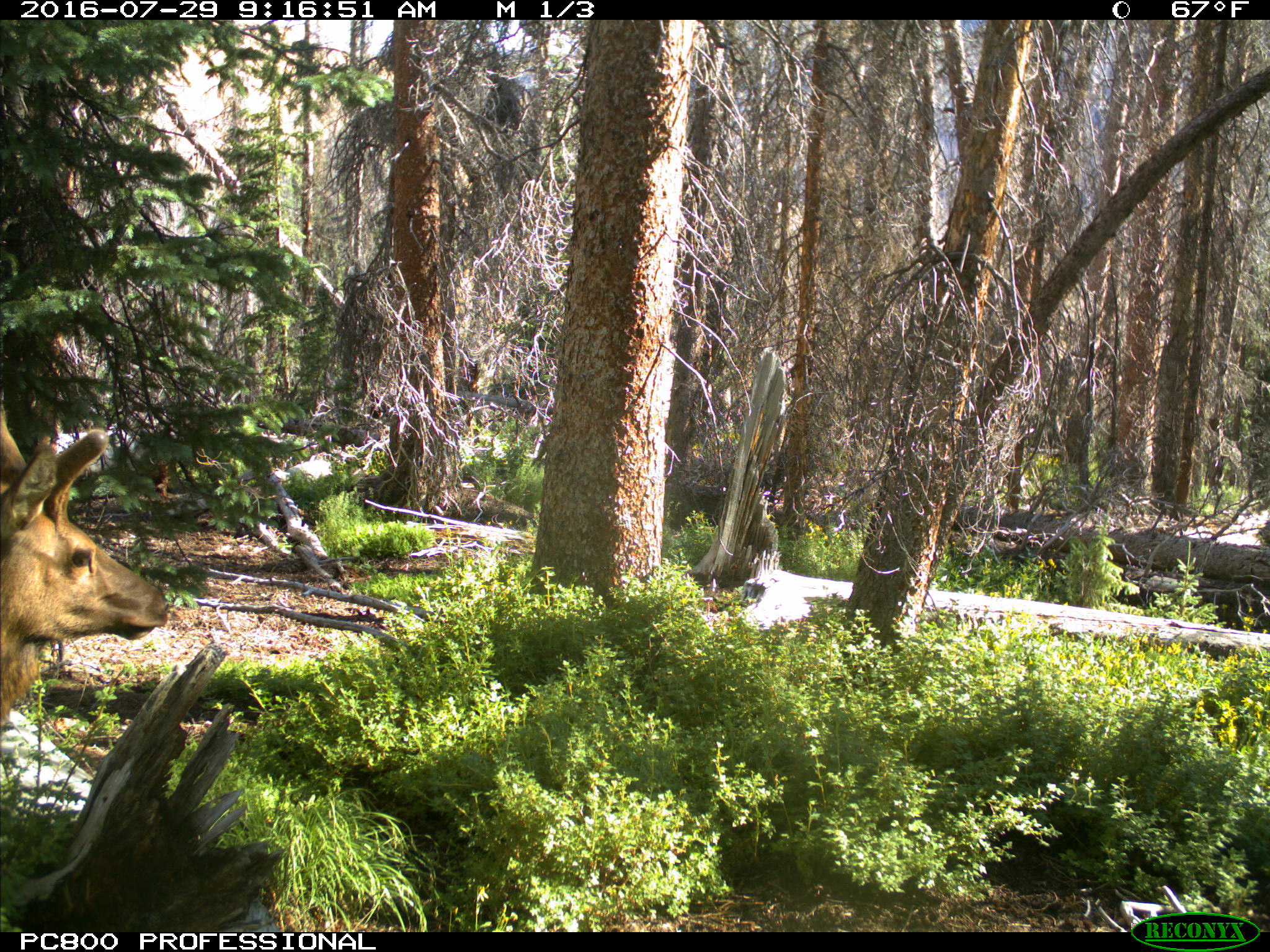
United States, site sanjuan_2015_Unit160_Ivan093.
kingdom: Animalia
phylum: Chordata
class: Mammalia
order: Artiodactyla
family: Cervidae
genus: Cervus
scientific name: Cervus elaphus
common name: red deer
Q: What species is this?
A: Cervus elaphus (red deer).